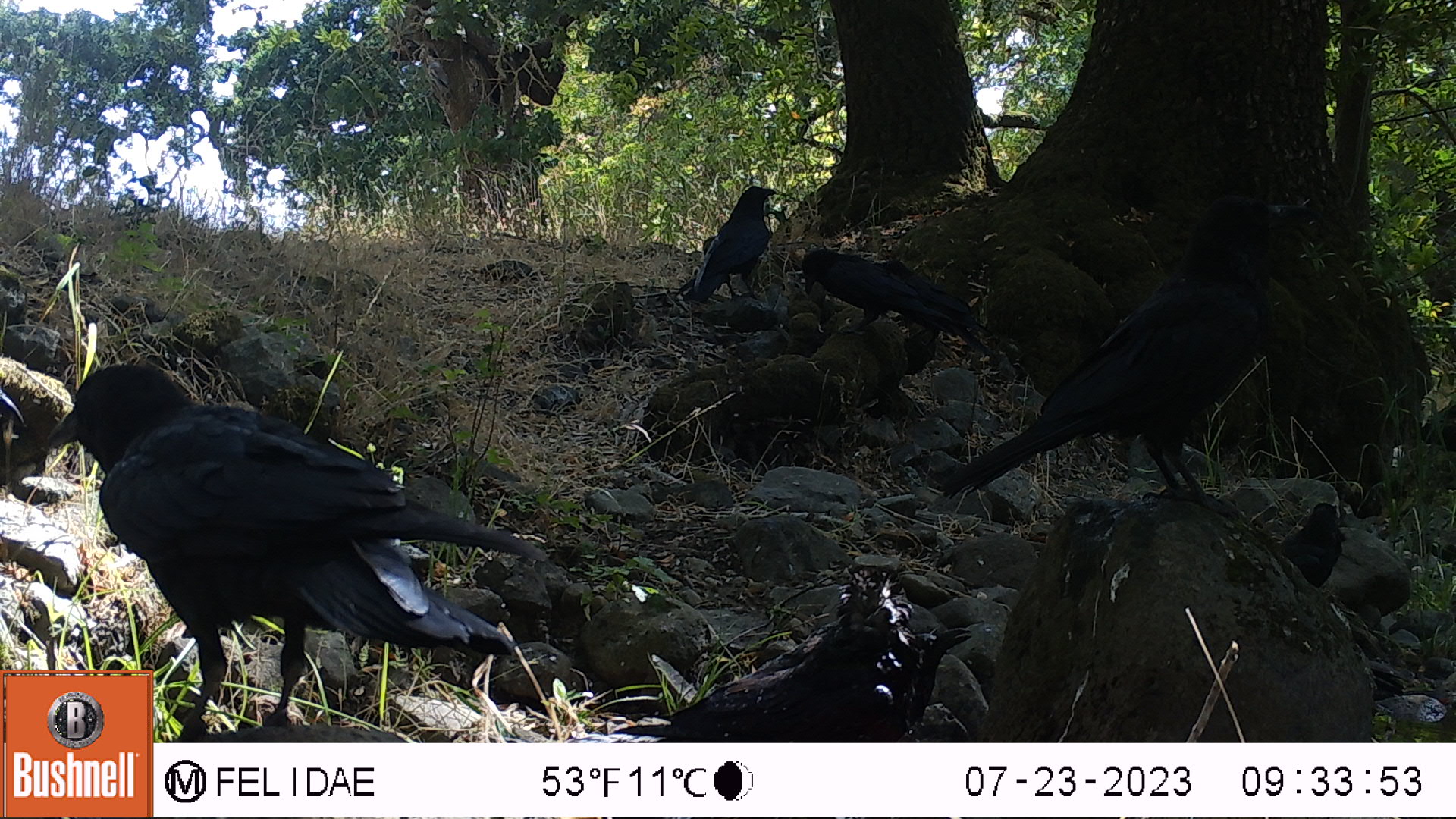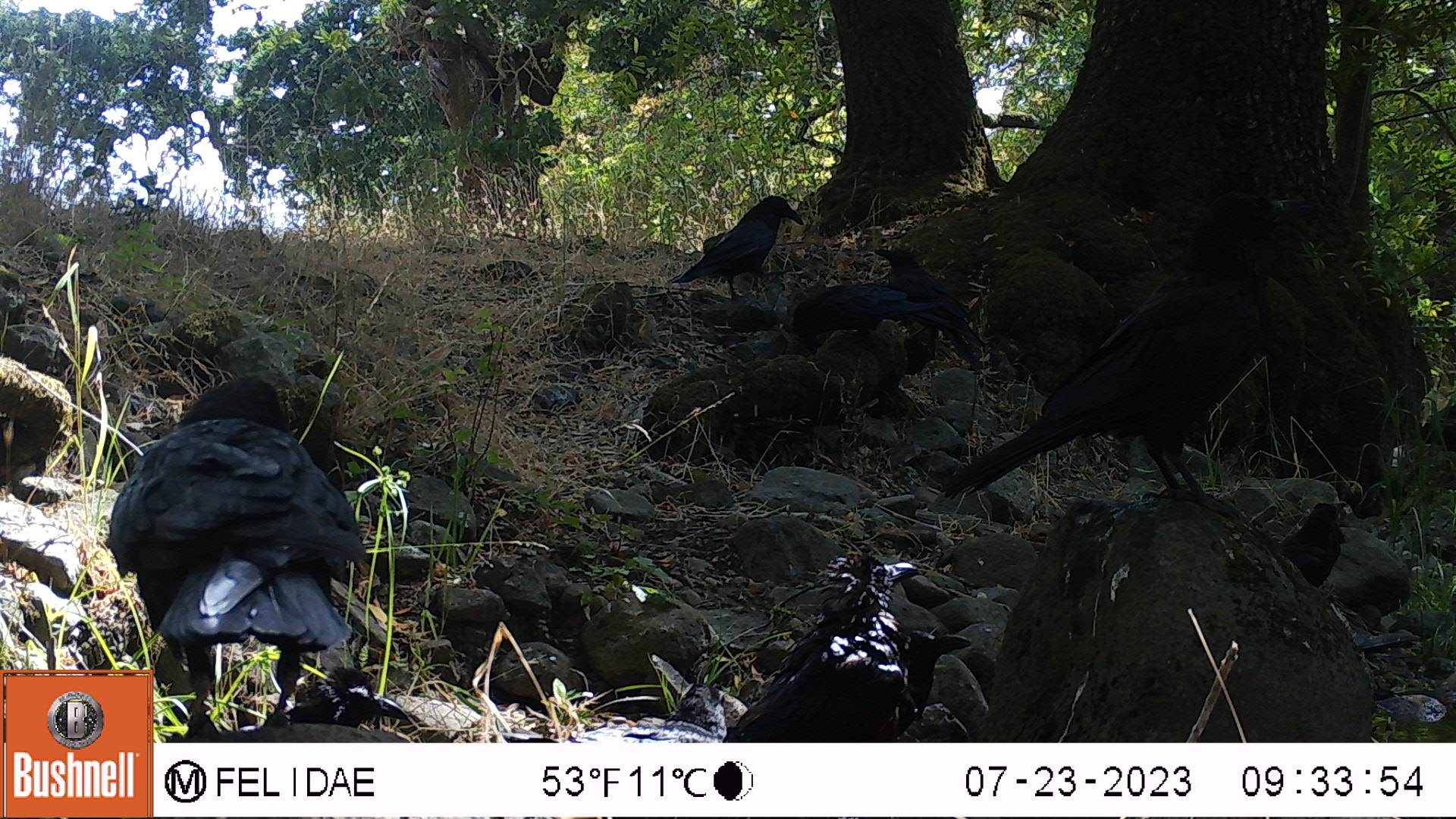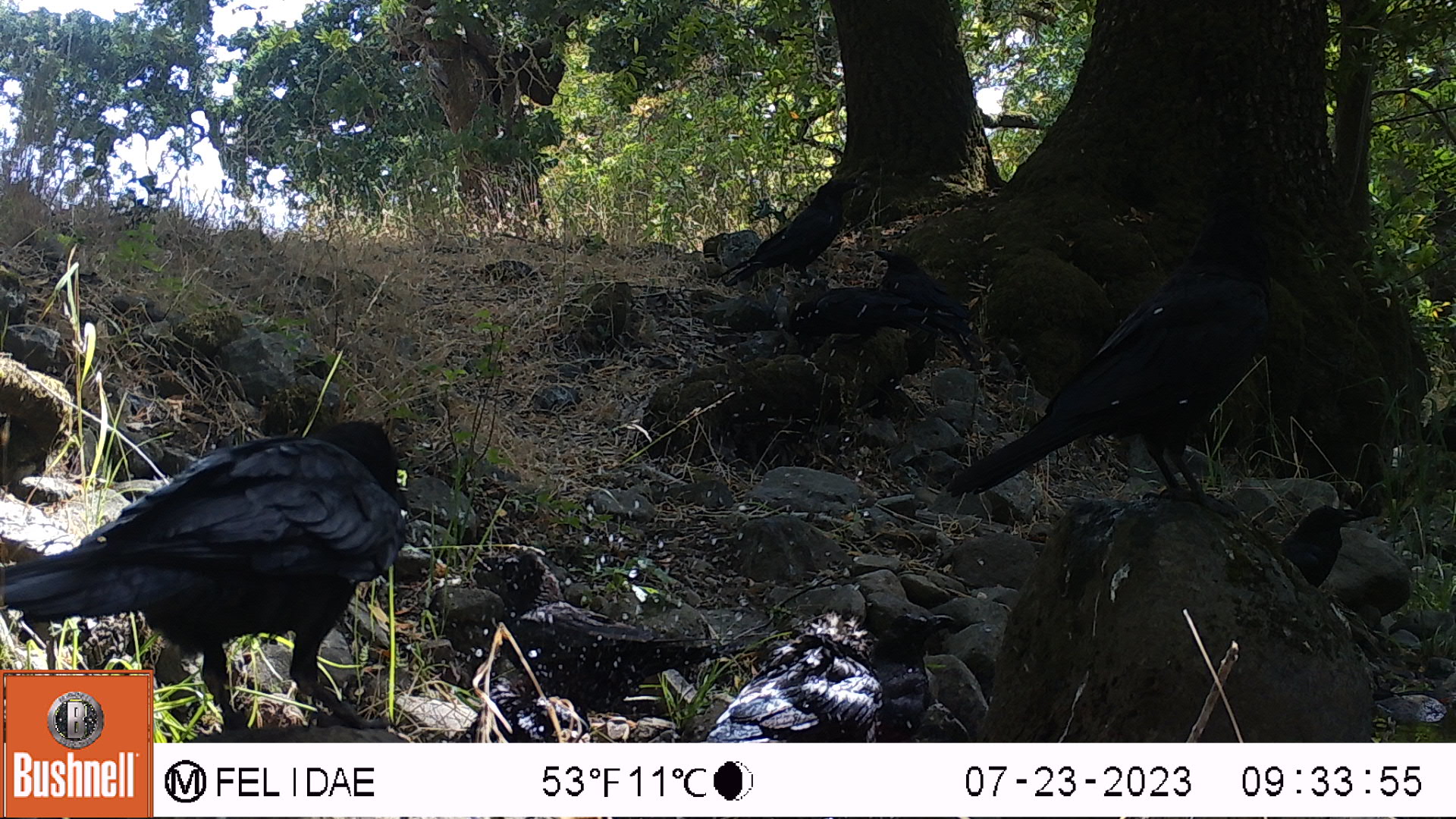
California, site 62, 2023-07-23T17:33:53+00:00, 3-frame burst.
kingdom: Animalia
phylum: Chordata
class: Aves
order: Passeriformes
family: Corvidae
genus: Corvus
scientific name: Corvus brachyrhynchos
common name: american crow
American crow (Corvus brachyrhynchos).